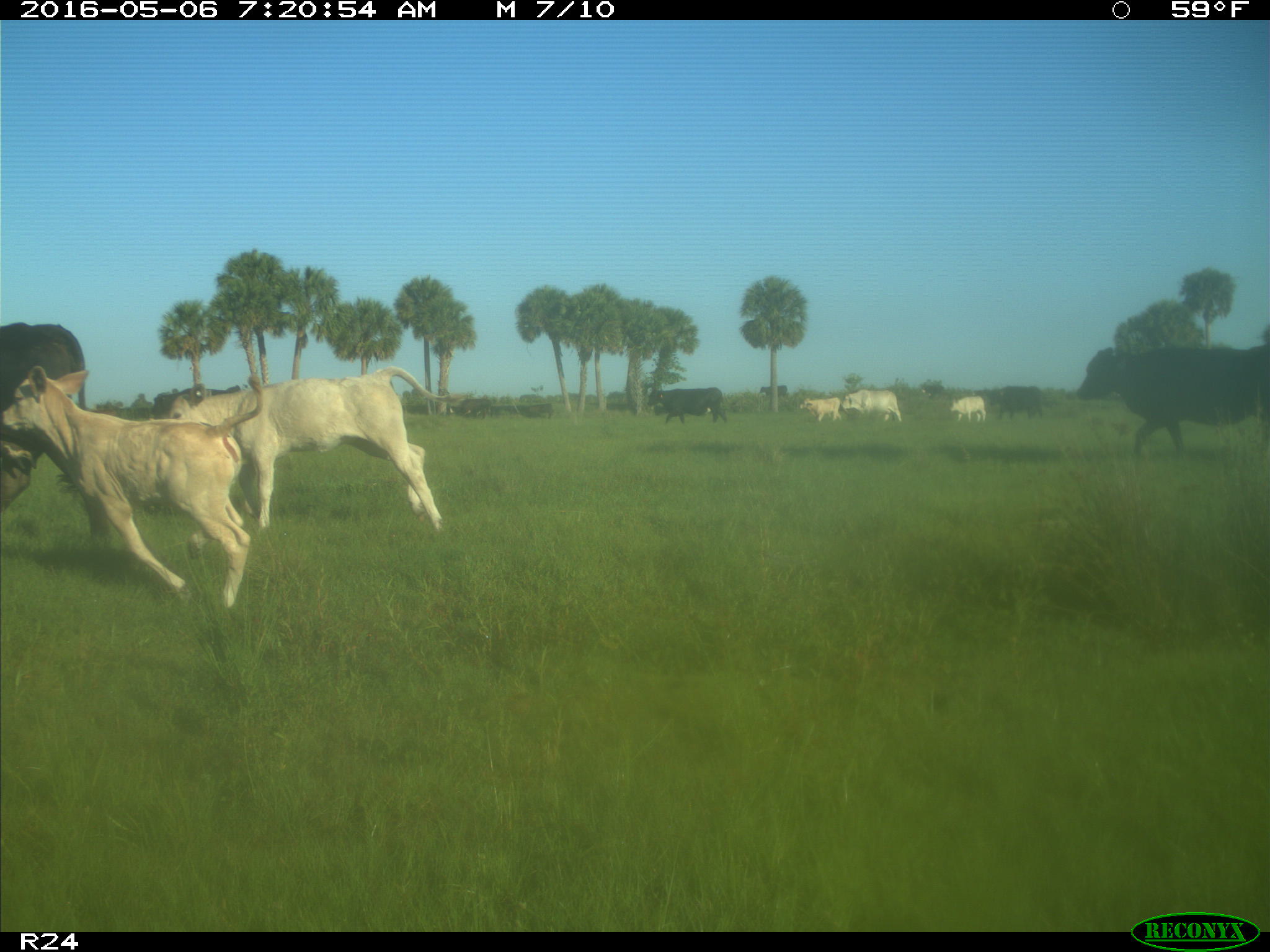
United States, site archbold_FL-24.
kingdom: Animalia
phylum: Chordata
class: Mammalia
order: Artiodactyla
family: Bovidae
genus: Bos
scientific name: Bos taurus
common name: domestic cow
Bos taurus (domestic cow).